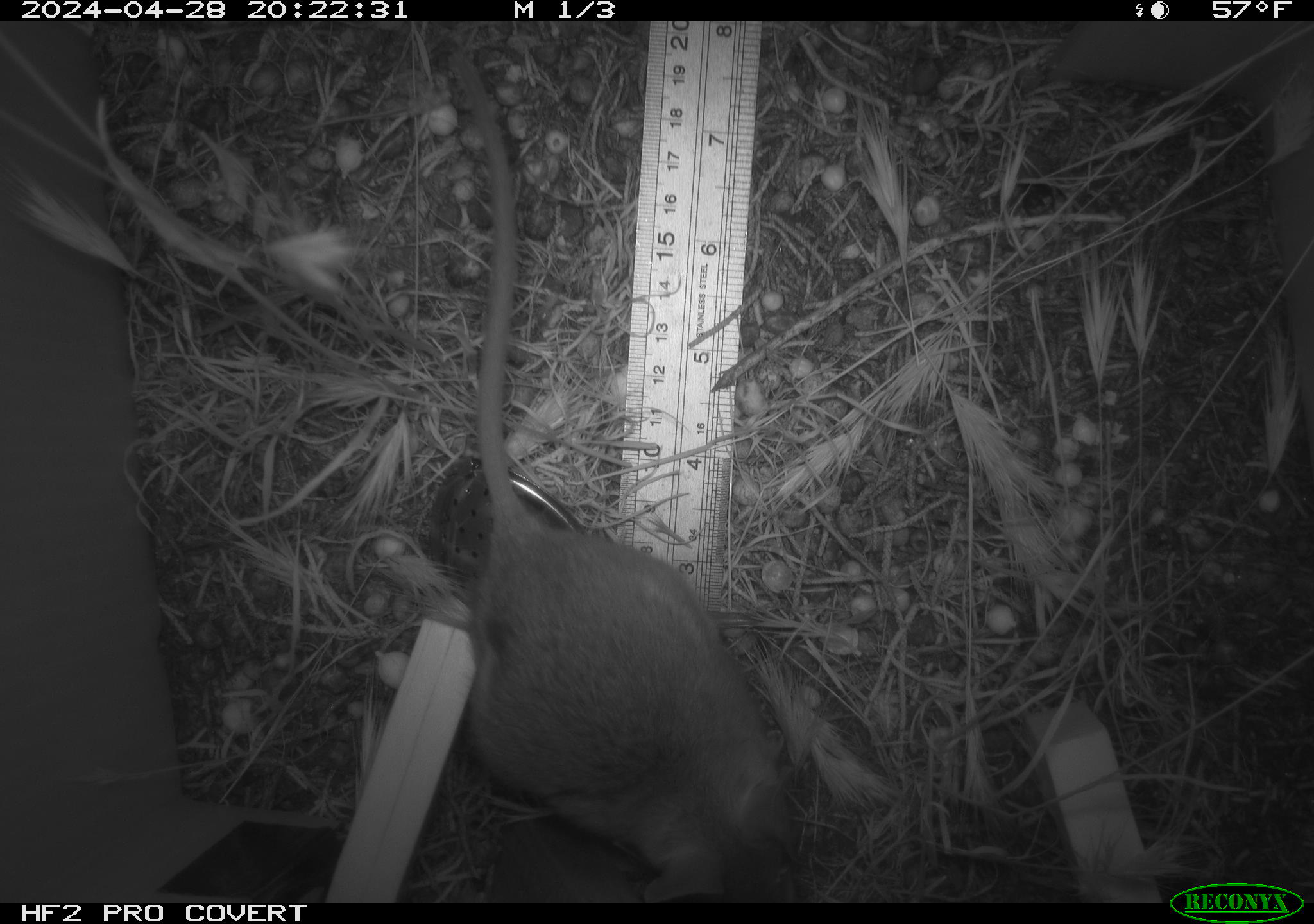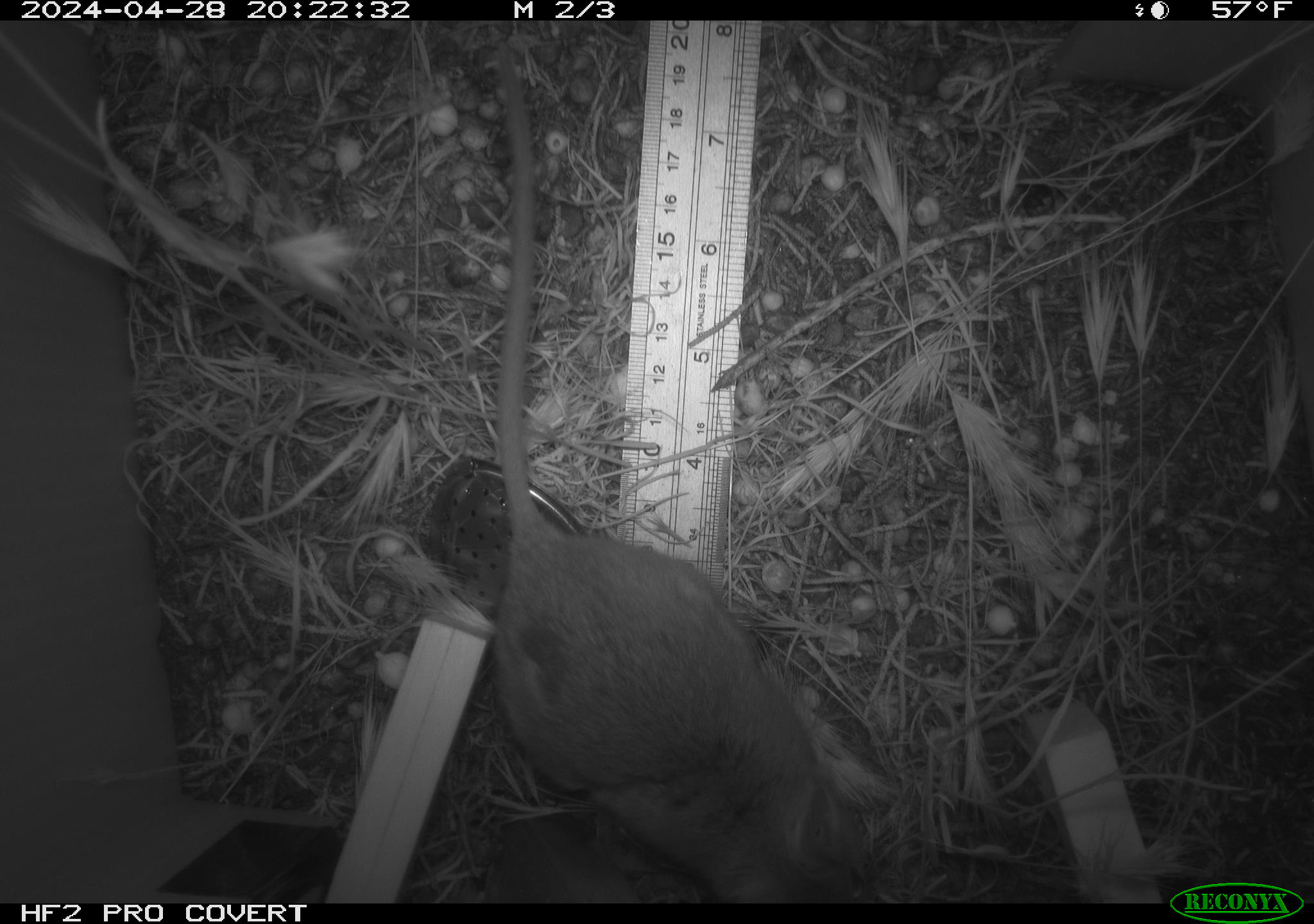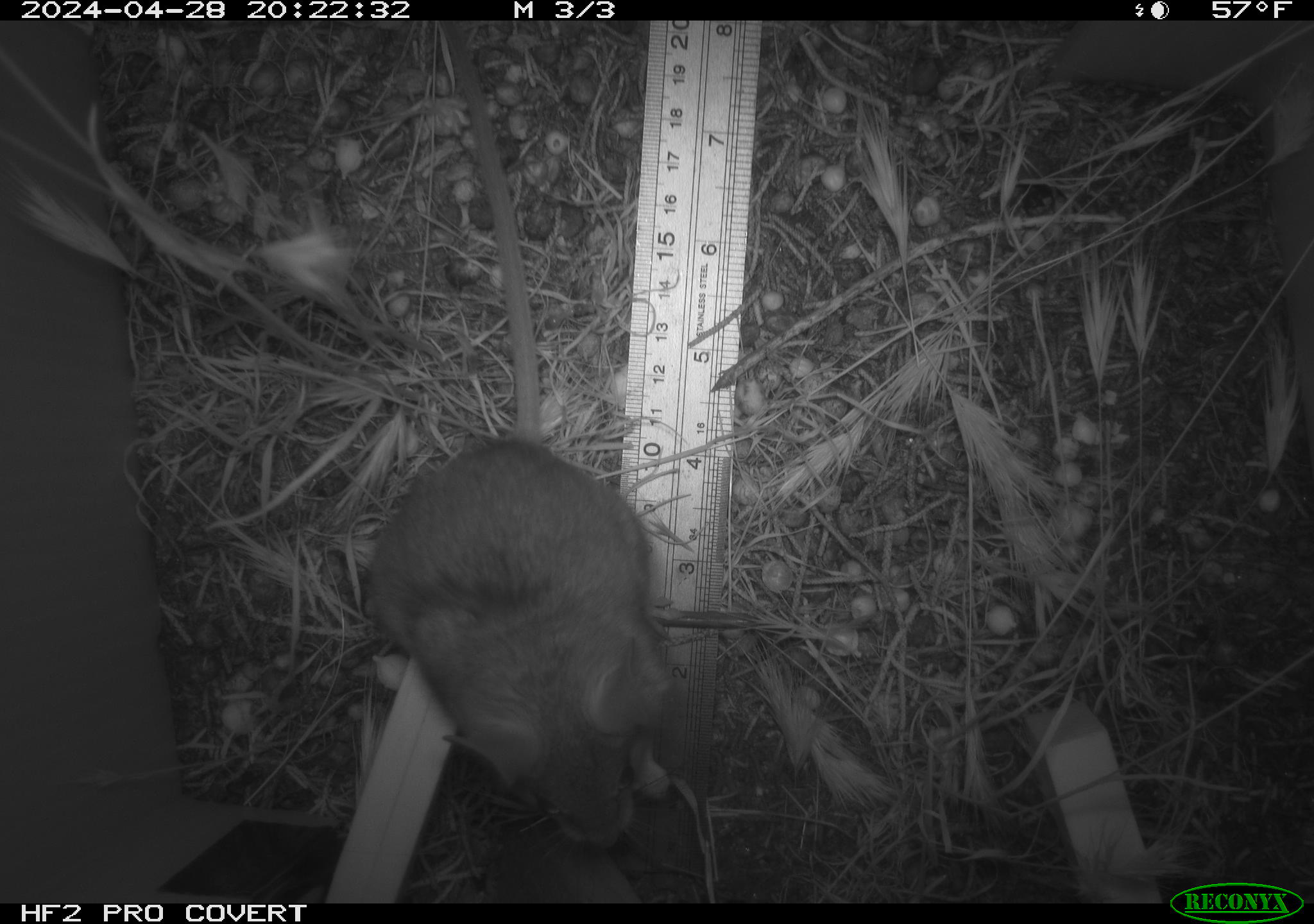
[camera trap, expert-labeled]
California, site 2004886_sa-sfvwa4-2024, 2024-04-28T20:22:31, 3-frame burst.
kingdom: Animalia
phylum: Chordata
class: Mammalia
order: Rodentia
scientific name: Rodentia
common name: mouse species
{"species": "mouse species (Rodentia)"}